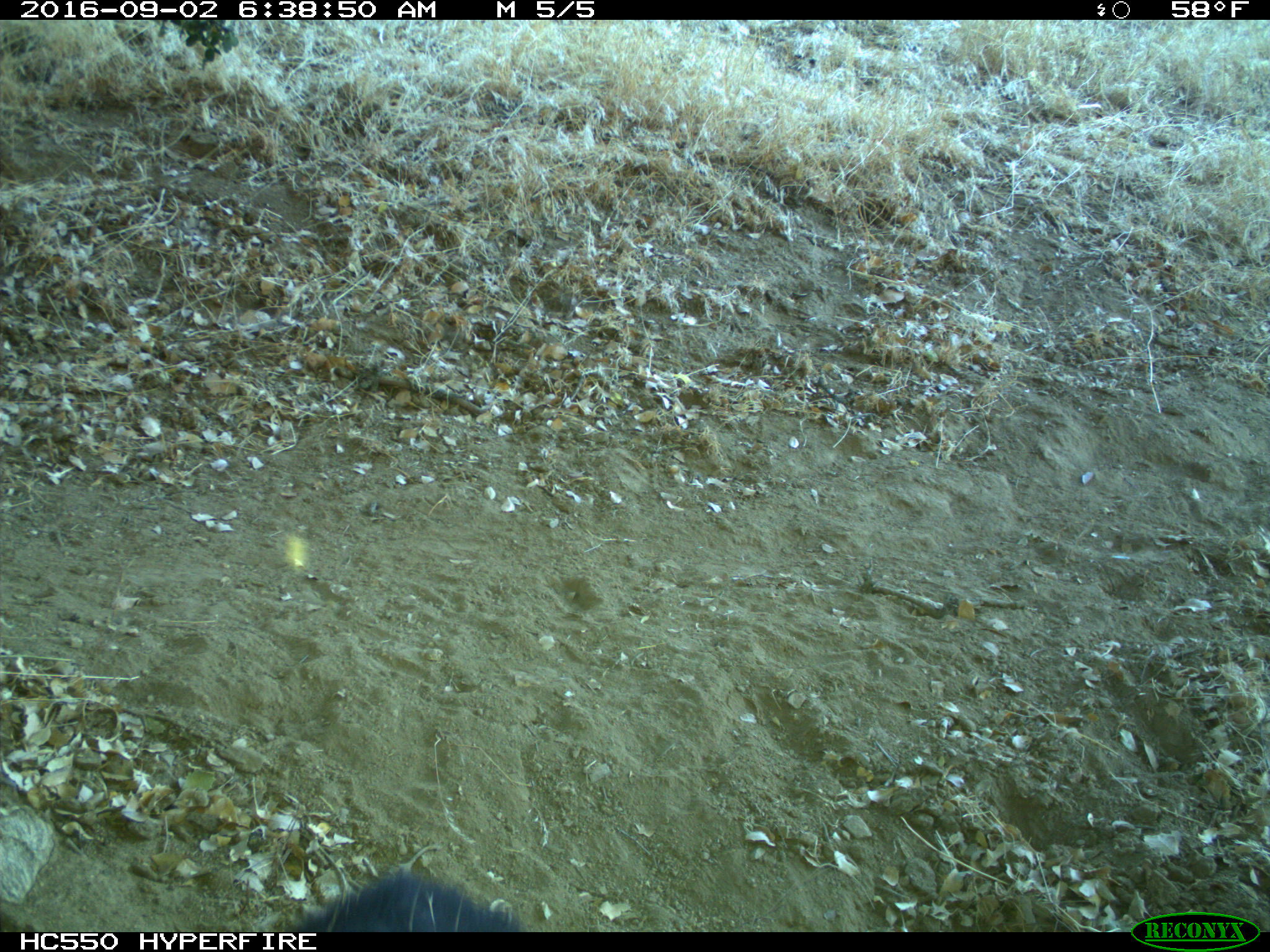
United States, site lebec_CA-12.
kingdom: Animalia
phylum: Chordata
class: Mammalia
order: Carnivora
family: Ursidae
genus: Ursus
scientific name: Ursus americanus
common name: american black bear